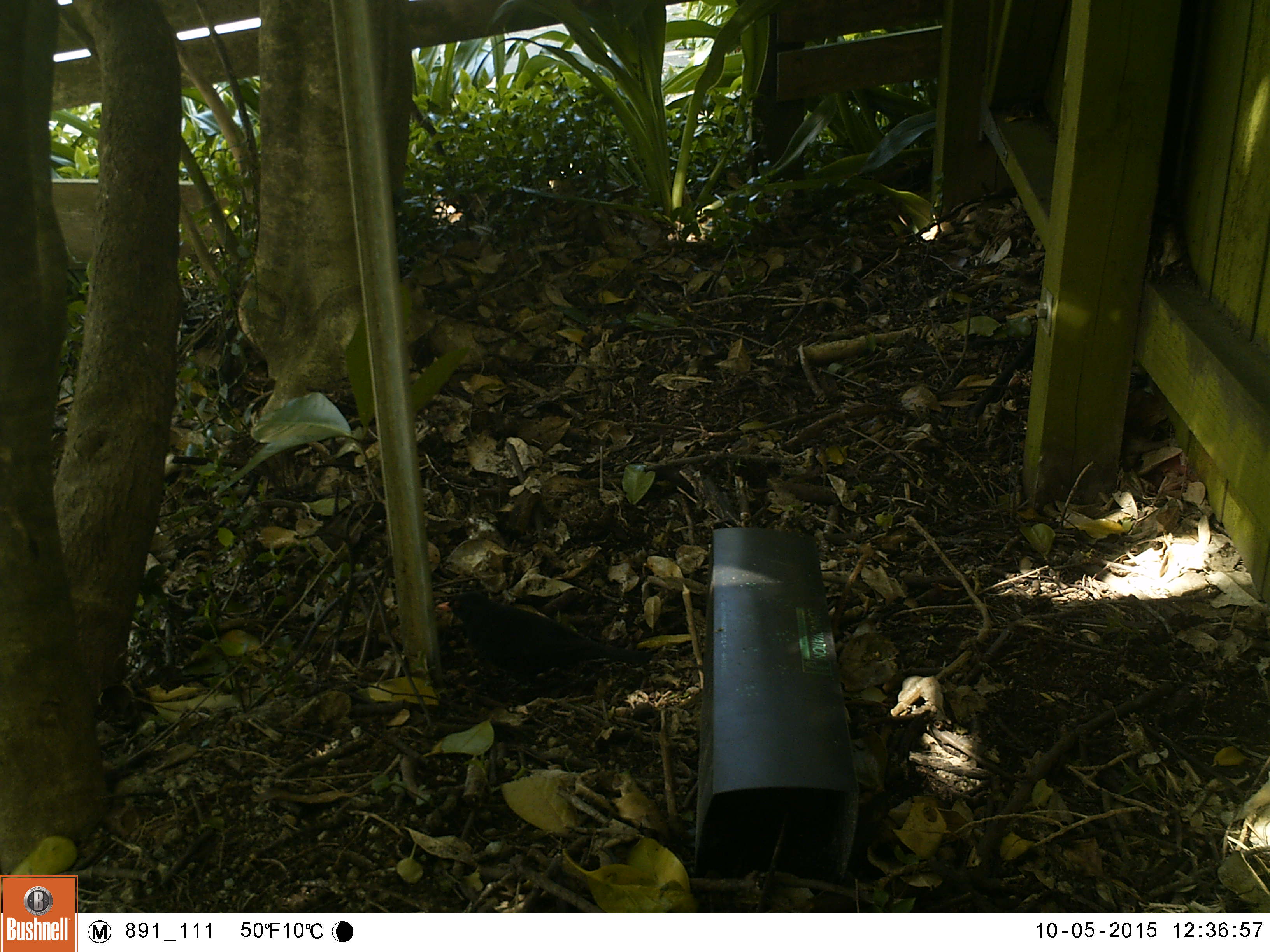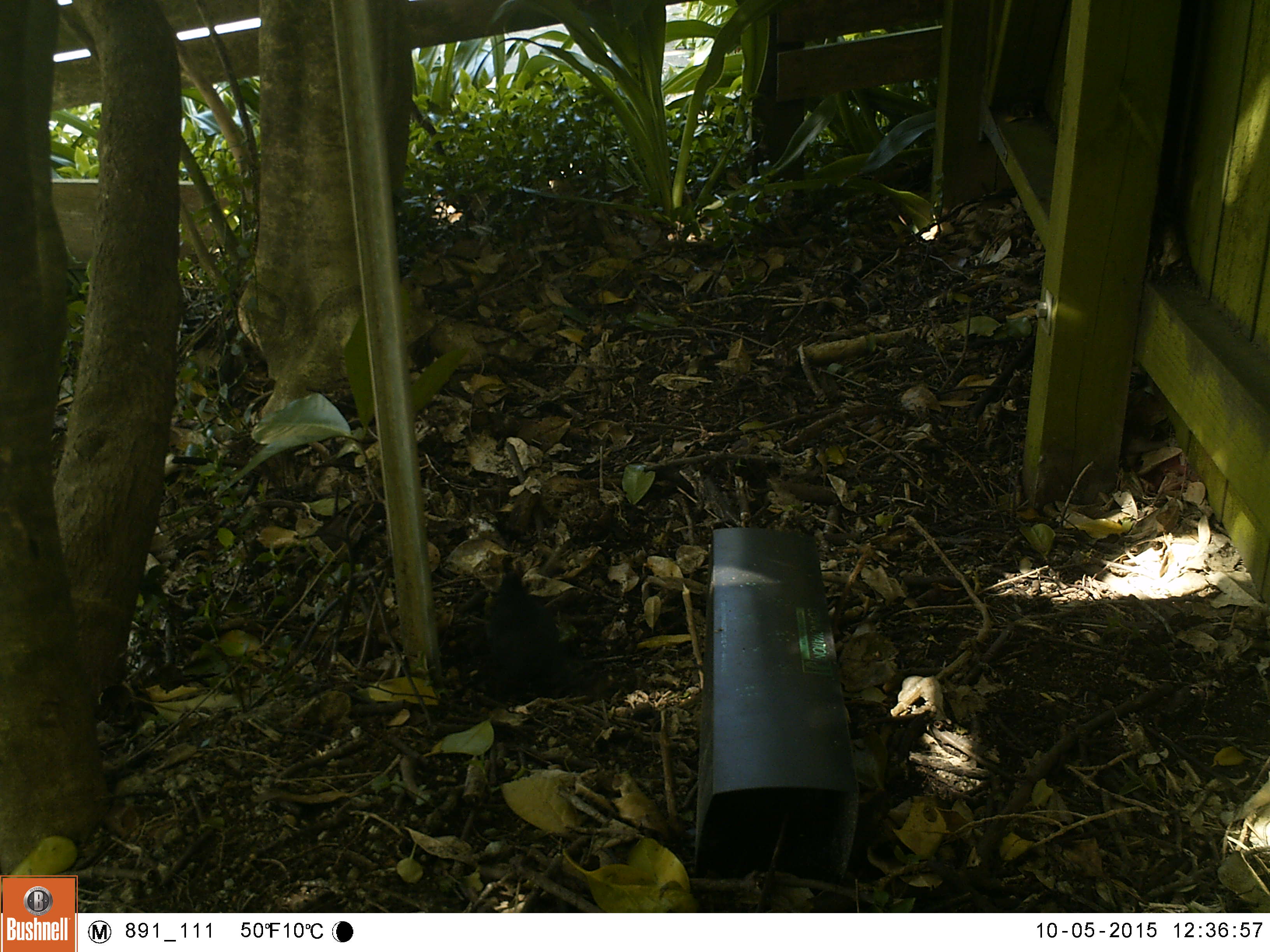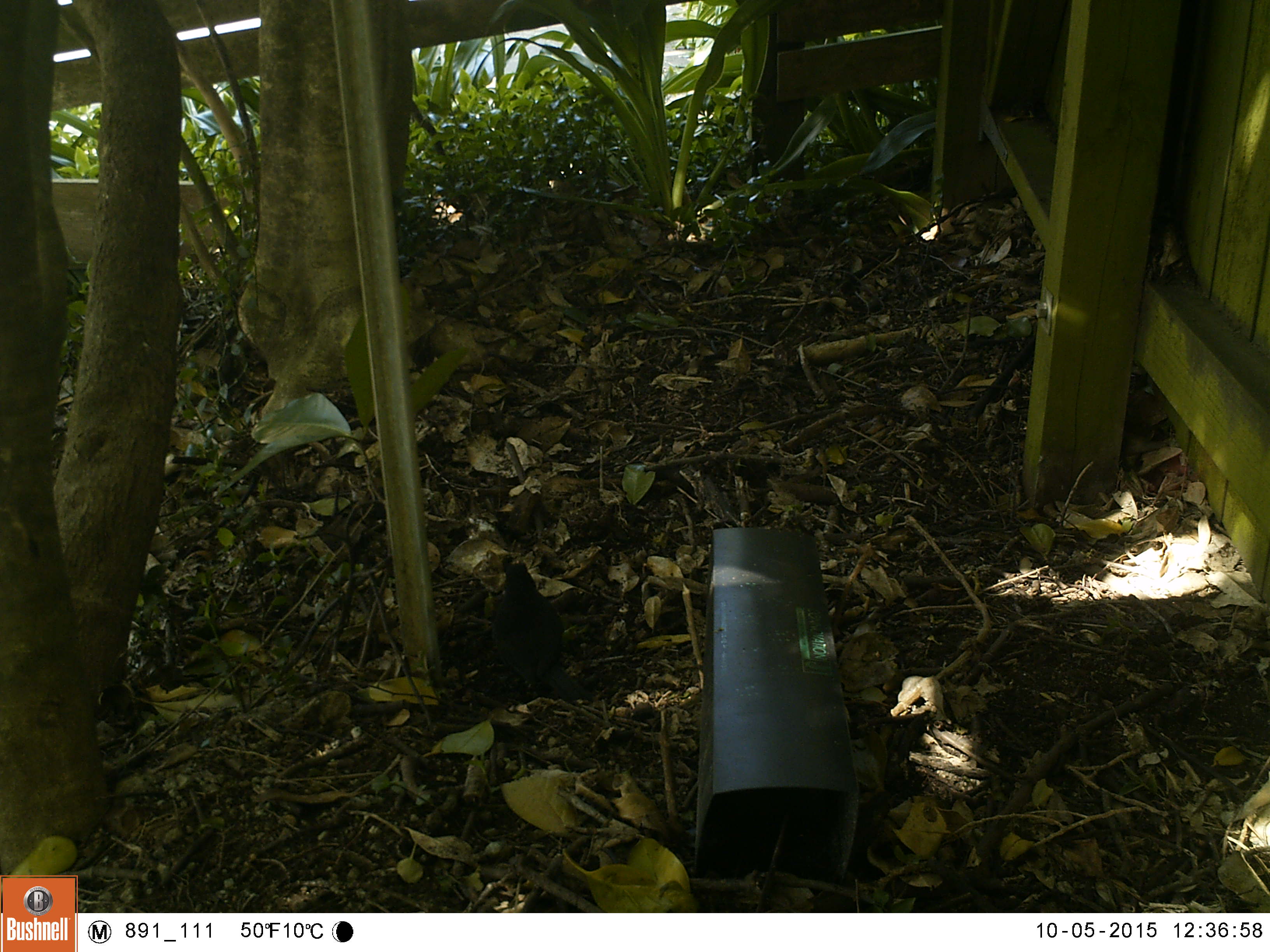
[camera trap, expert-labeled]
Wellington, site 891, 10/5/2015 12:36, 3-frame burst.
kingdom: Animalia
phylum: Chordata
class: Aves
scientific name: Aves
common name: bird